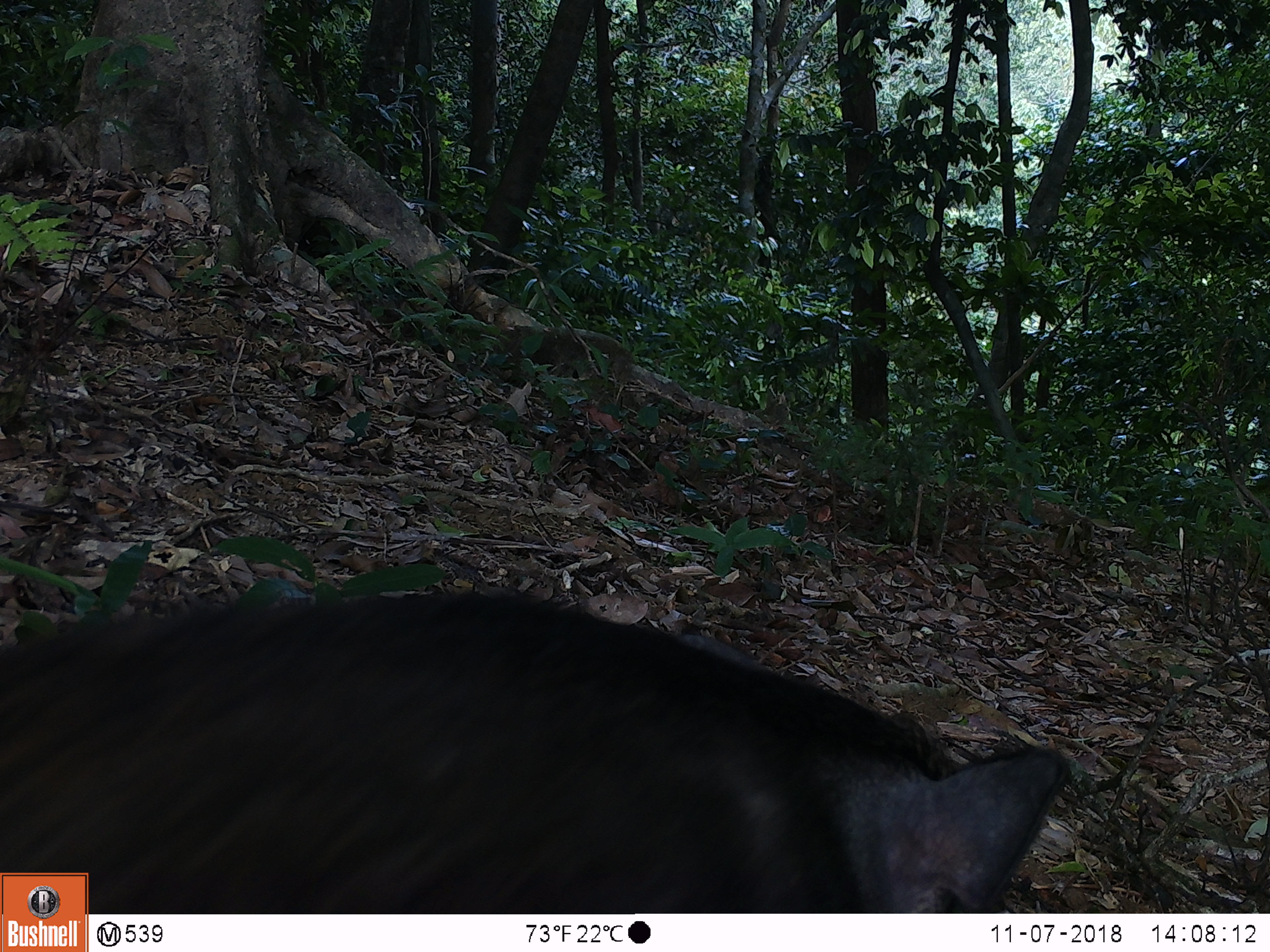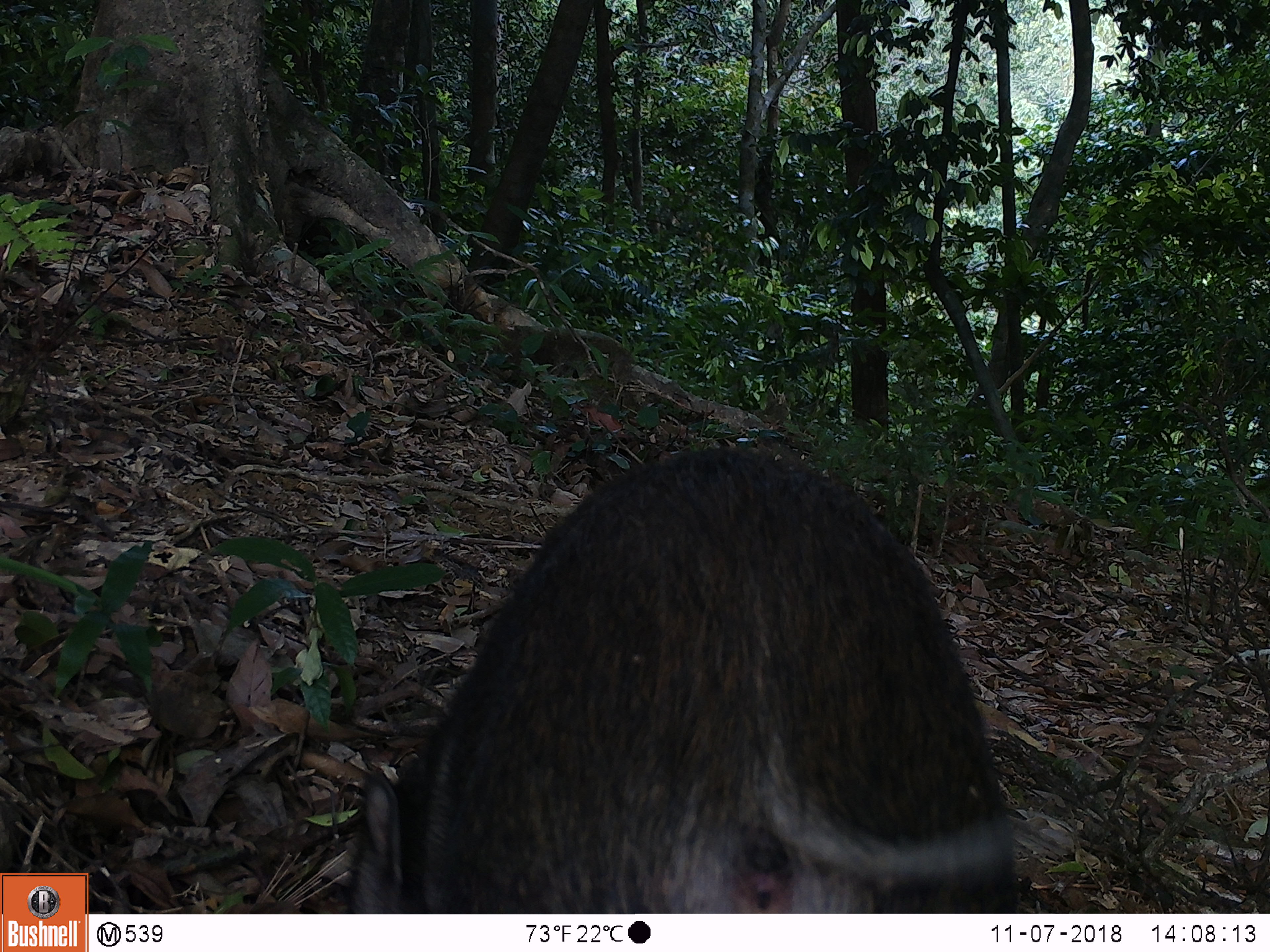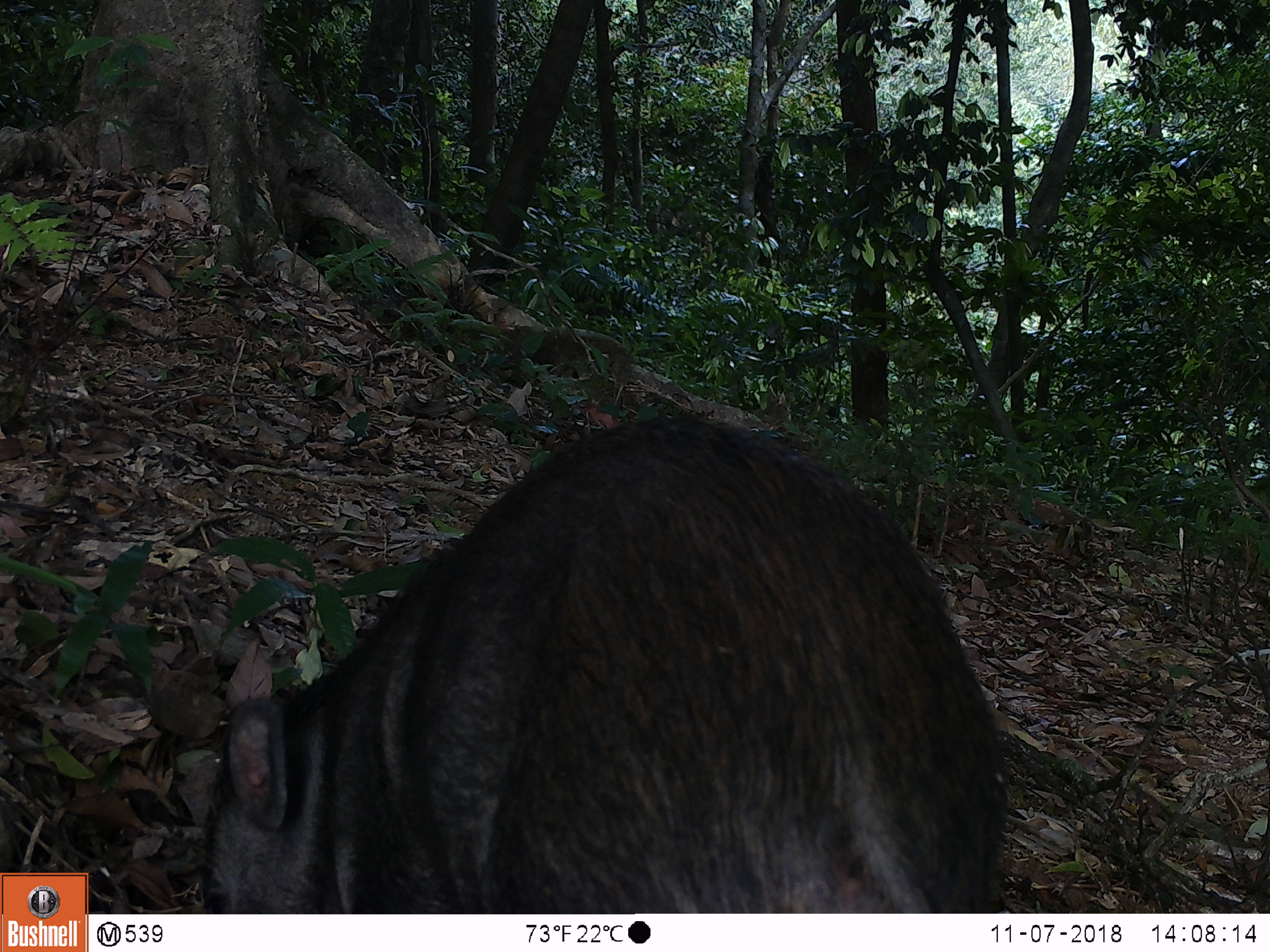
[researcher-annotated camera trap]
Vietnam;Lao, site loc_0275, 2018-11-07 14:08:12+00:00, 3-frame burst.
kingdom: Animalia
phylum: Chordata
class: Mammalia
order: Artiodactyla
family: Suidae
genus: Sus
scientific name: Sus scrofa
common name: eurasian wild pig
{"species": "eurasian wild pig (Sus scrofa)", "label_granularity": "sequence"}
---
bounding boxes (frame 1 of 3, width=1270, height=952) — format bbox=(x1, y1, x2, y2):
eurasian wild pig: bbox=(0, 583, 1068, 914)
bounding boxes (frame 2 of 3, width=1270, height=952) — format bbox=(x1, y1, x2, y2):
eurasian wild pig: bbox=(347, 445, 1020, 913)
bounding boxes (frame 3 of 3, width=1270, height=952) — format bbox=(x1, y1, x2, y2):
eurasian wild pig: bbox=(201, 421, 1007, 914)